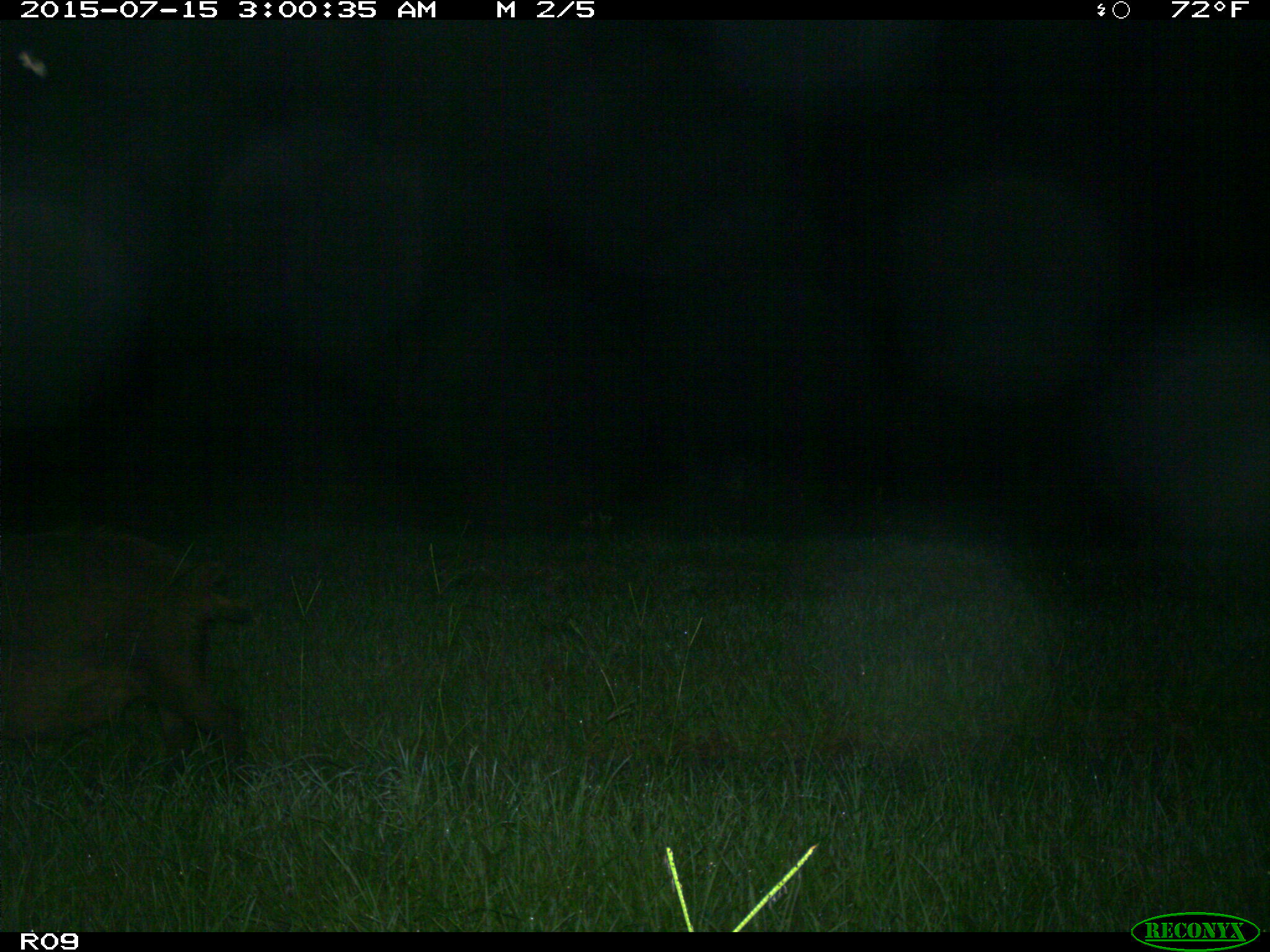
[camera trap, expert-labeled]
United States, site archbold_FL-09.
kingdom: Animalia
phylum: Chordata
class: Mammalia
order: Artiodactyla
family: Suidae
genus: Sus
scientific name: Sus scrofa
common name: wild boar